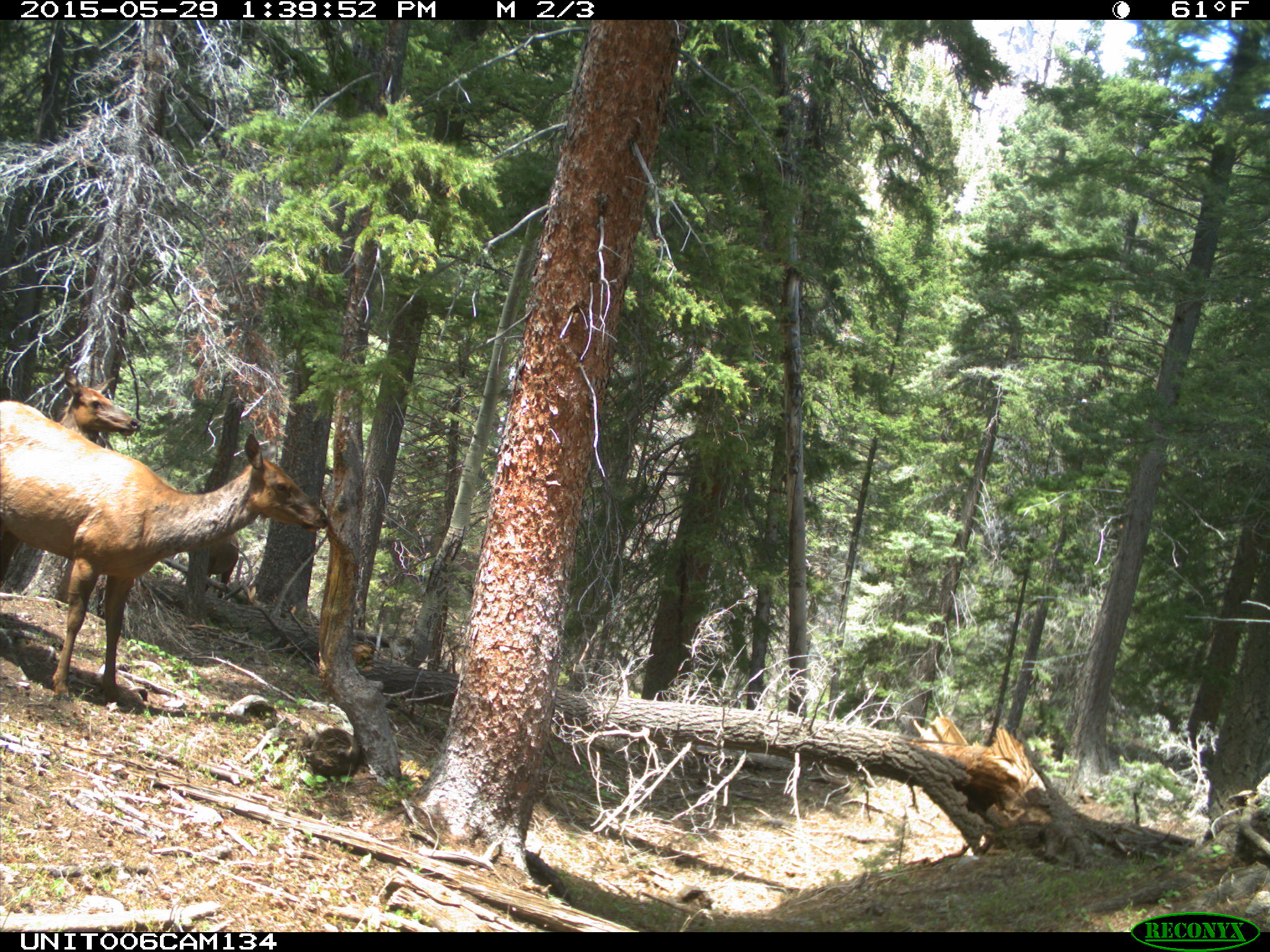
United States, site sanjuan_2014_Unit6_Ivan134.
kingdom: Animalia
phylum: Chordata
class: Mammalia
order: Artiodactyla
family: Cervidae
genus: Cervus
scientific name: Cervus elaphus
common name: red deer